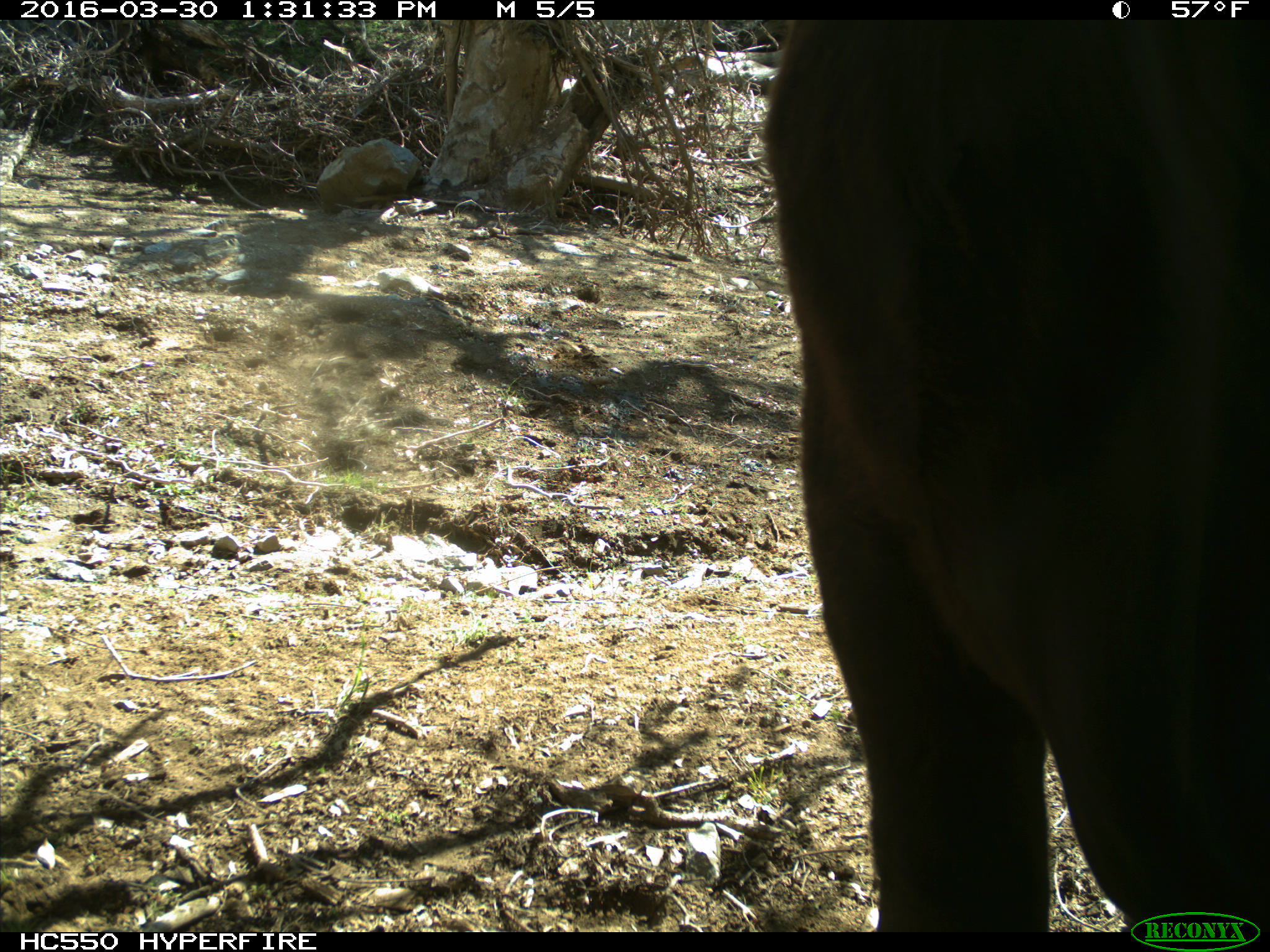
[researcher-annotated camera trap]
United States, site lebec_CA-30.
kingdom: Animalia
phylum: Chordata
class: Mammalia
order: Artiodactyla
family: Bovidae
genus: Bos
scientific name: Bos taurus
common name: domestic cow